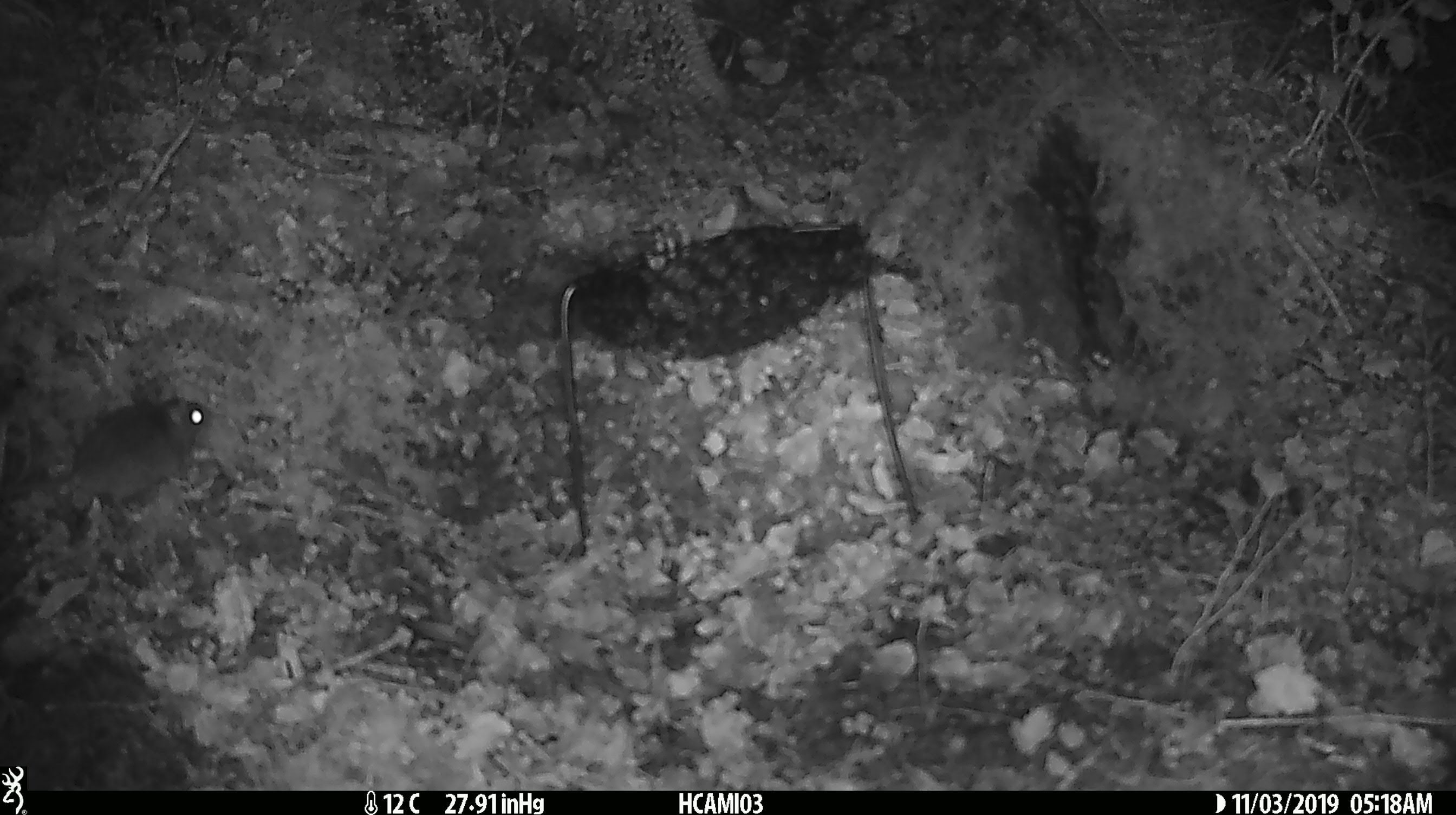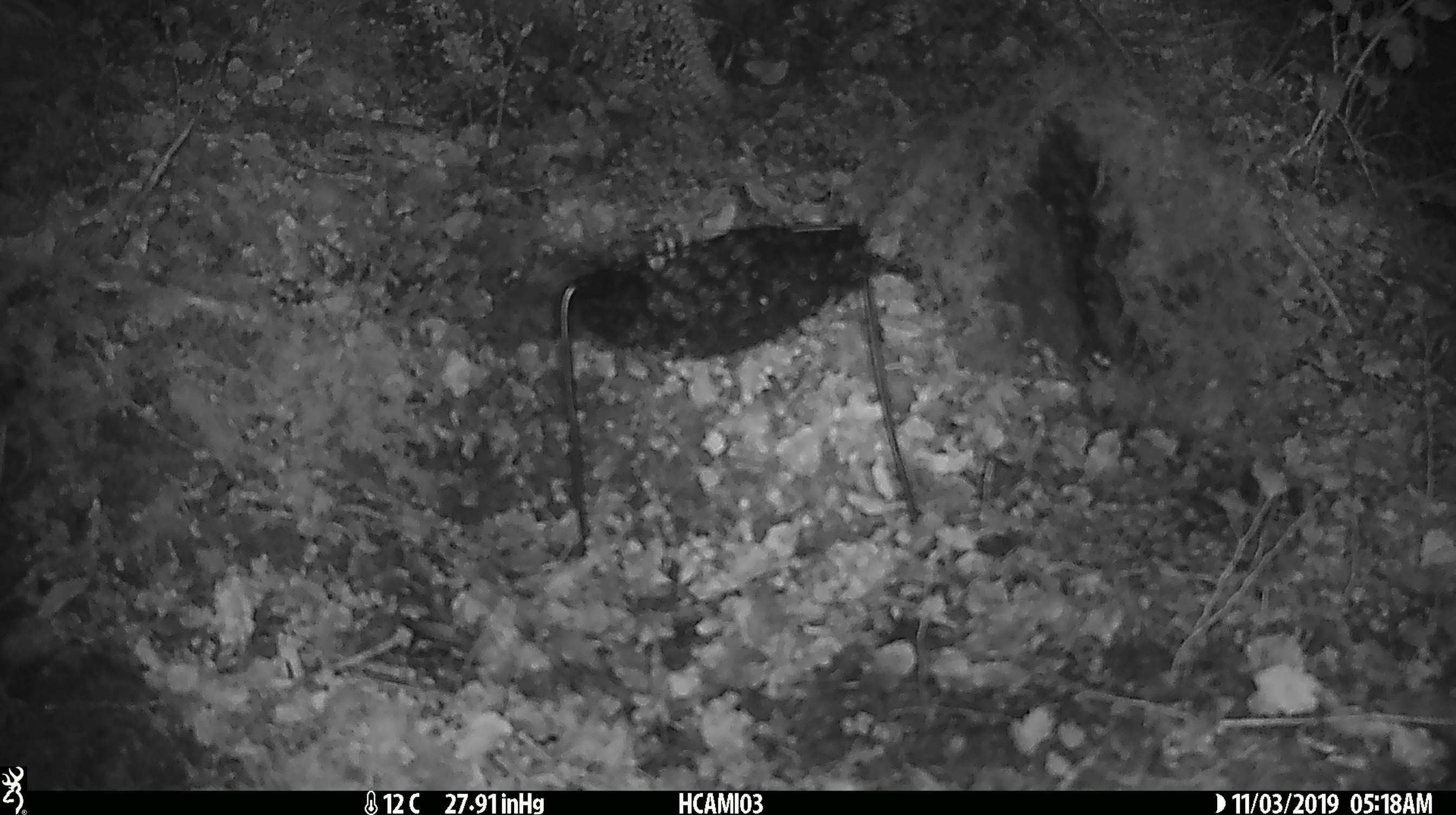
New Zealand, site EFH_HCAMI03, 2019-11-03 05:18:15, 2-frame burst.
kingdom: Animalia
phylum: Chordata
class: Mammalia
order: Rodentia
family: Muridae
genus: Mus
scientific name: Mus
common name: mouse